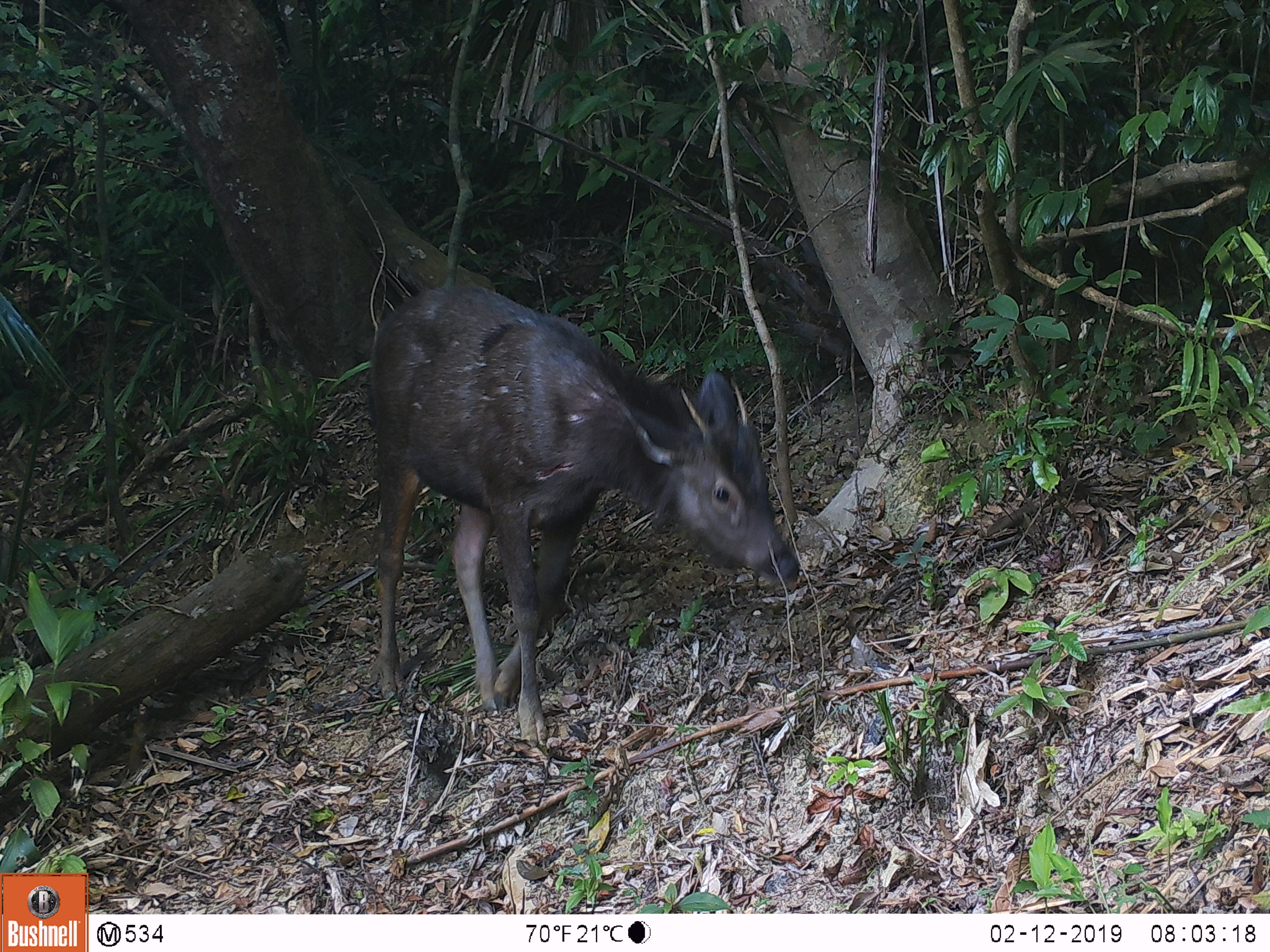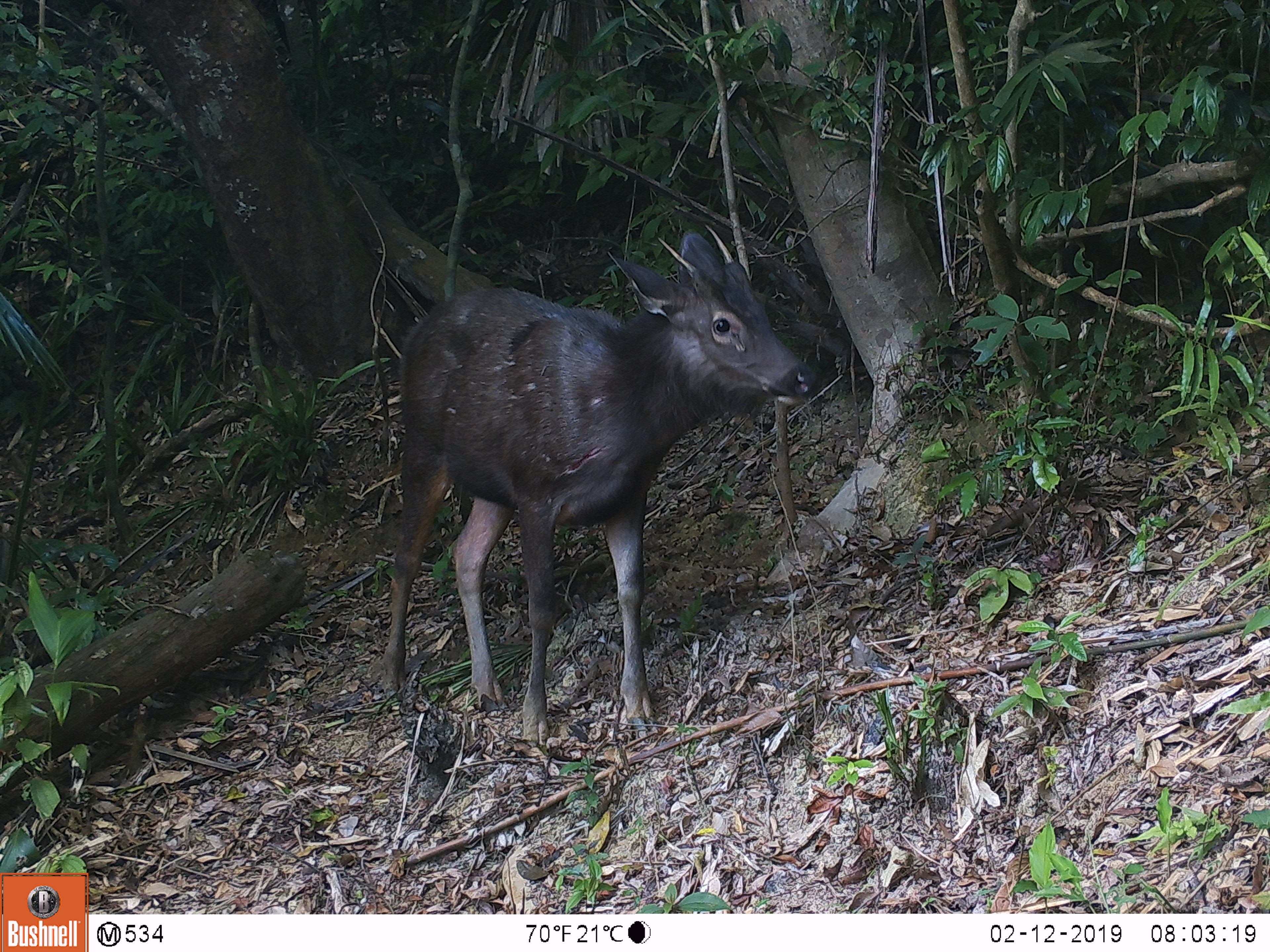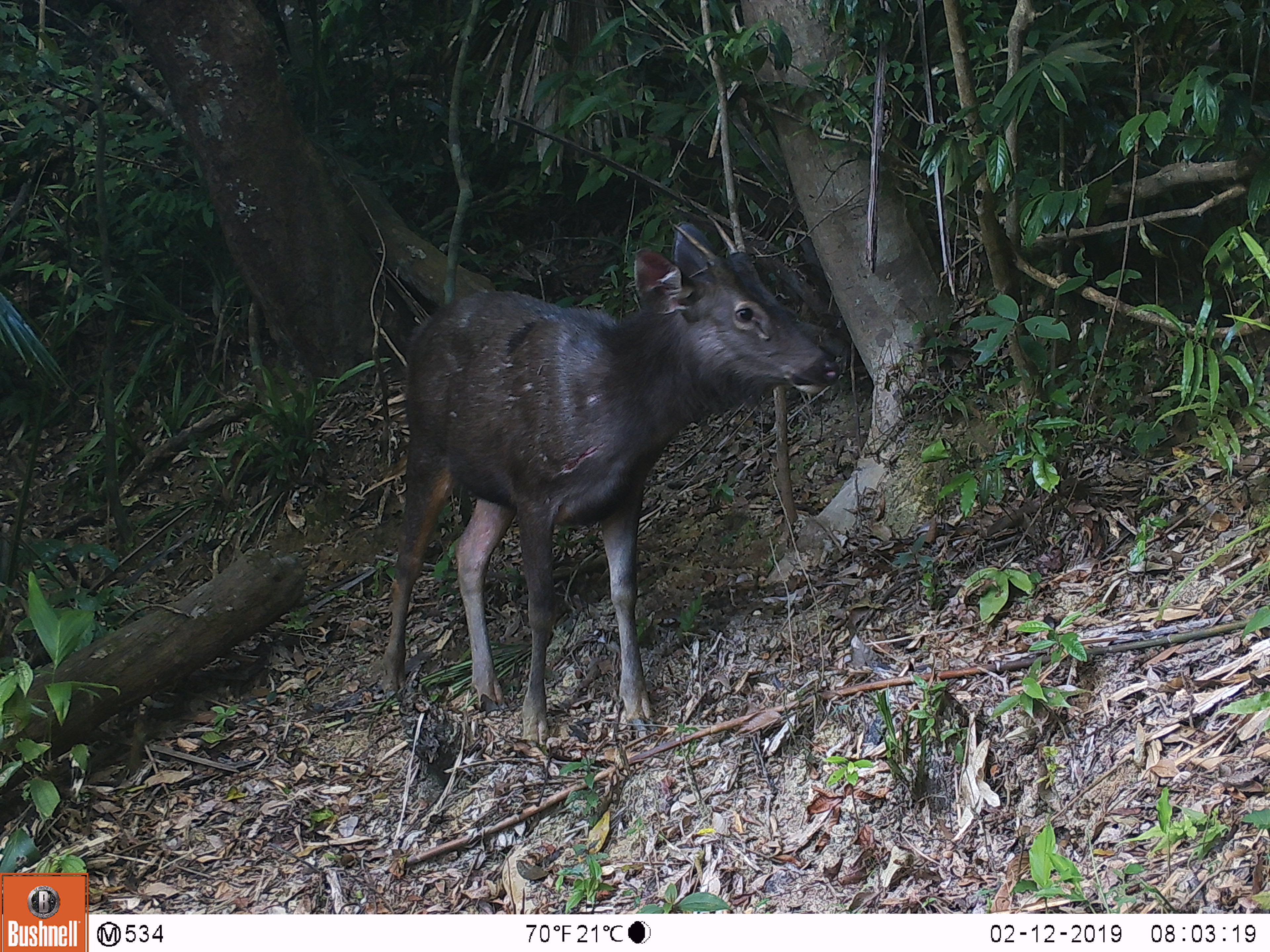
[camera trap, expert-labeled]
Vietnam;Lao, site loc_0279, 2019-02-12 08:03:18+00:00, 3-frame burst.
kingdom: Animalia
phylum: Chordata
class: Mammalia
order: Artiodactyla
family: Cervidae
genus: Rusa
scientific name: Rusa unicolor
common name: sambar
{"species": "sambar (Rusa unicolor)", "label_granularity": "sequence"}